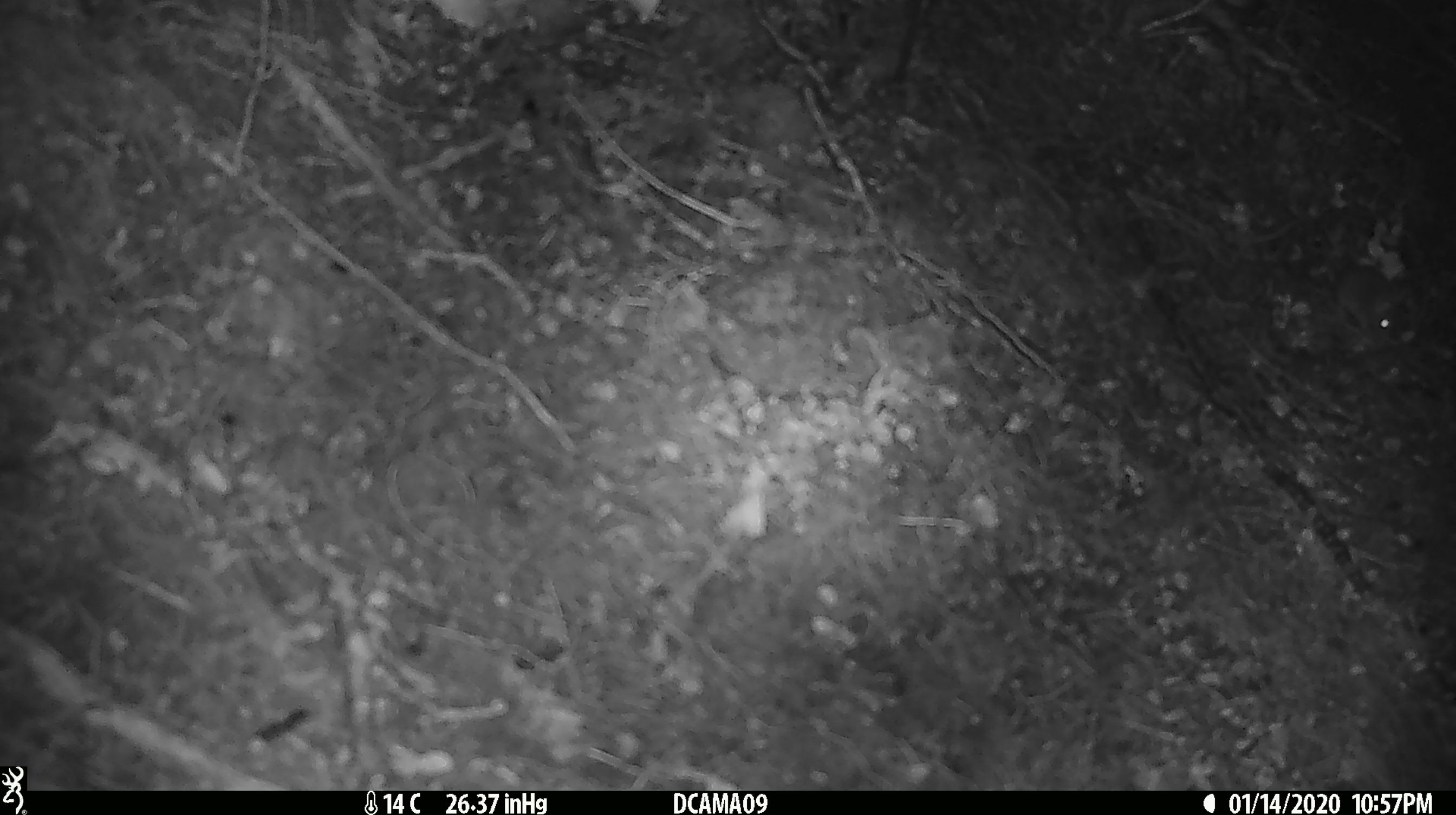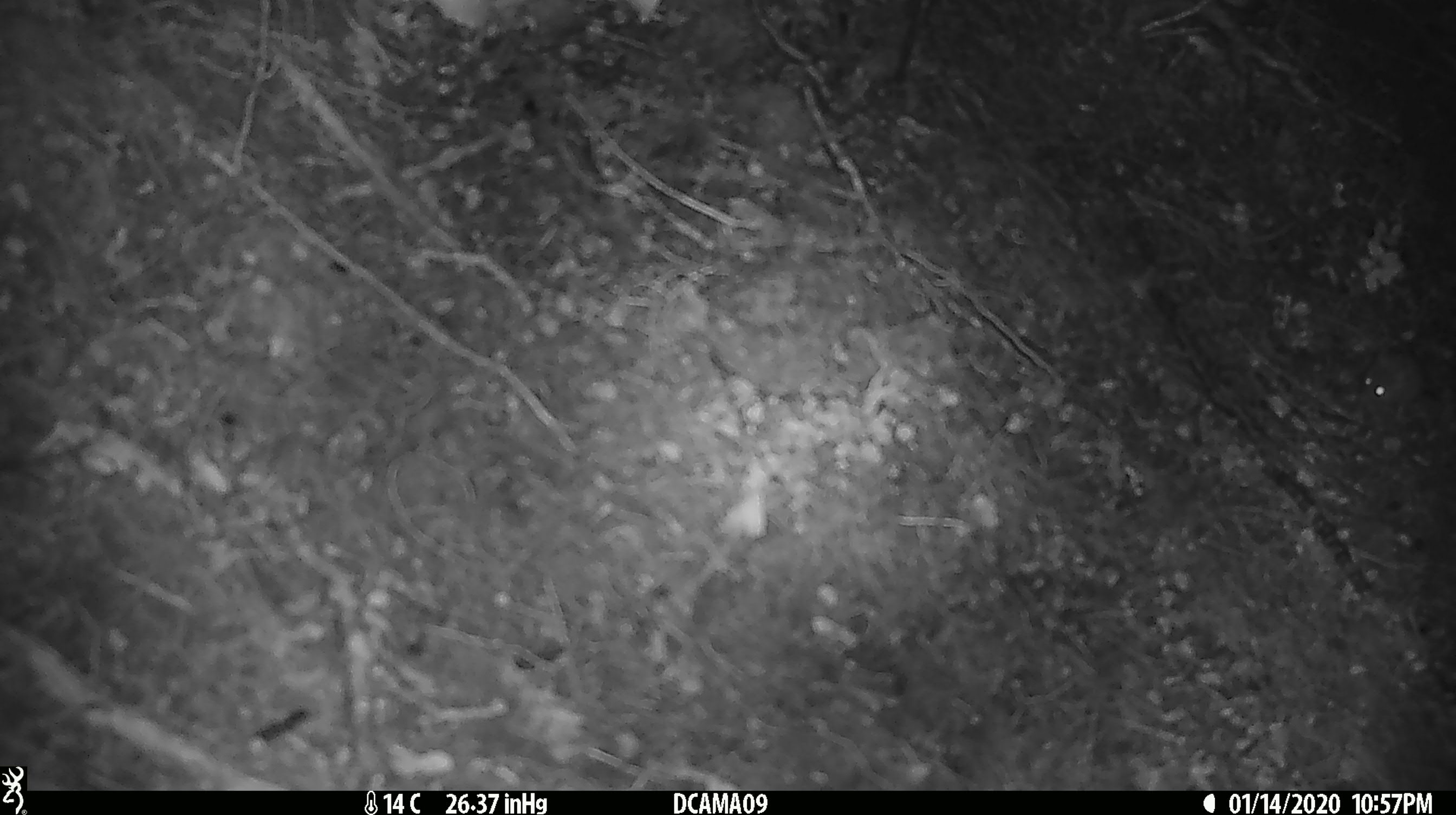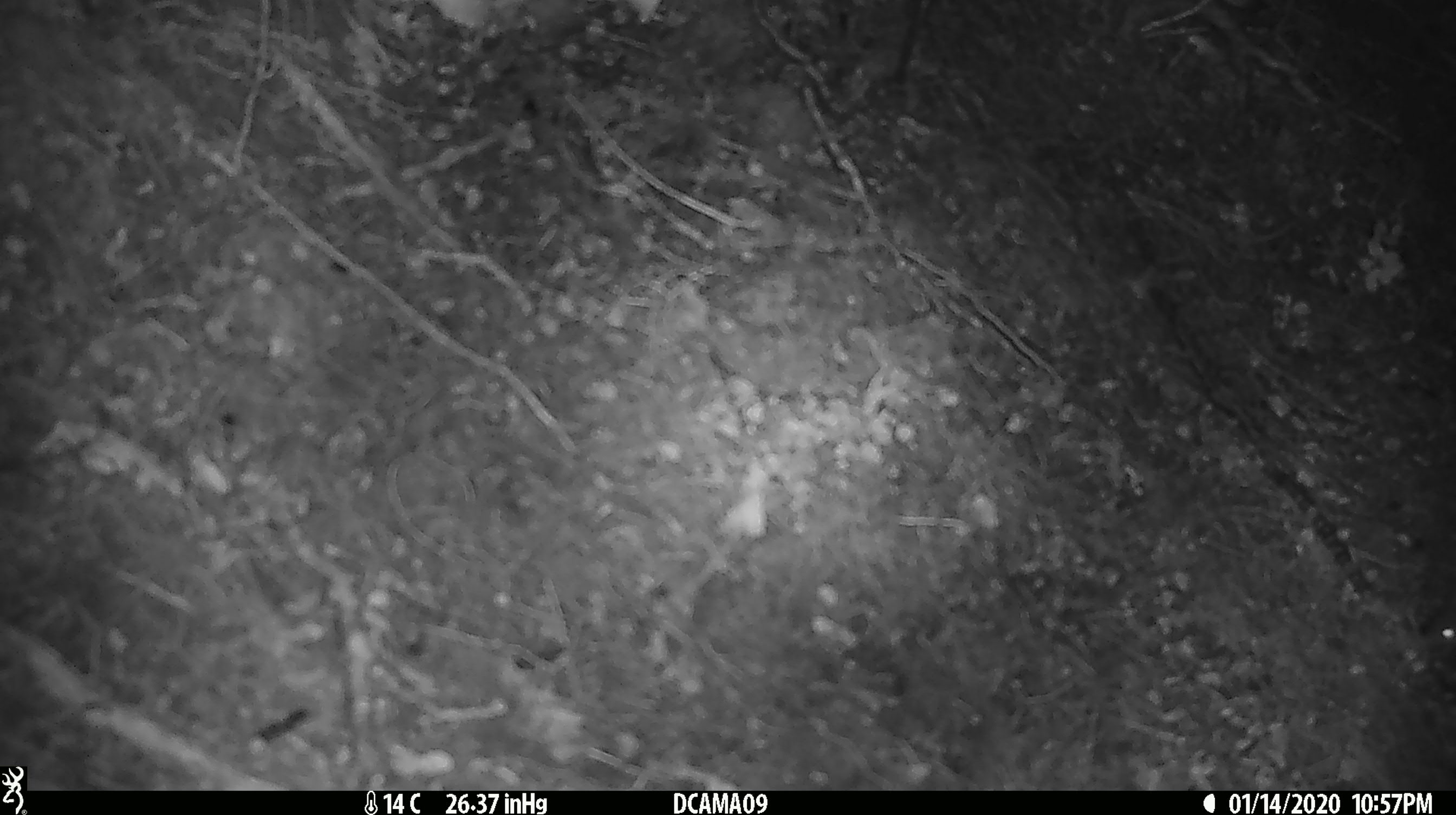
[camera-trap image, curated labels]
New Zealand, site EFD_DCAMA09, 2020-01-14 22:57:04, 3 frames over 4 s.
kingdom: Animalia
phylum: Chordata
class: Mammalia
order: Rodentia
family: Muridae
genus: Mus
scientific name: Mus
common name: mouse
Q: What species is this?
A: Mouse (Mus).